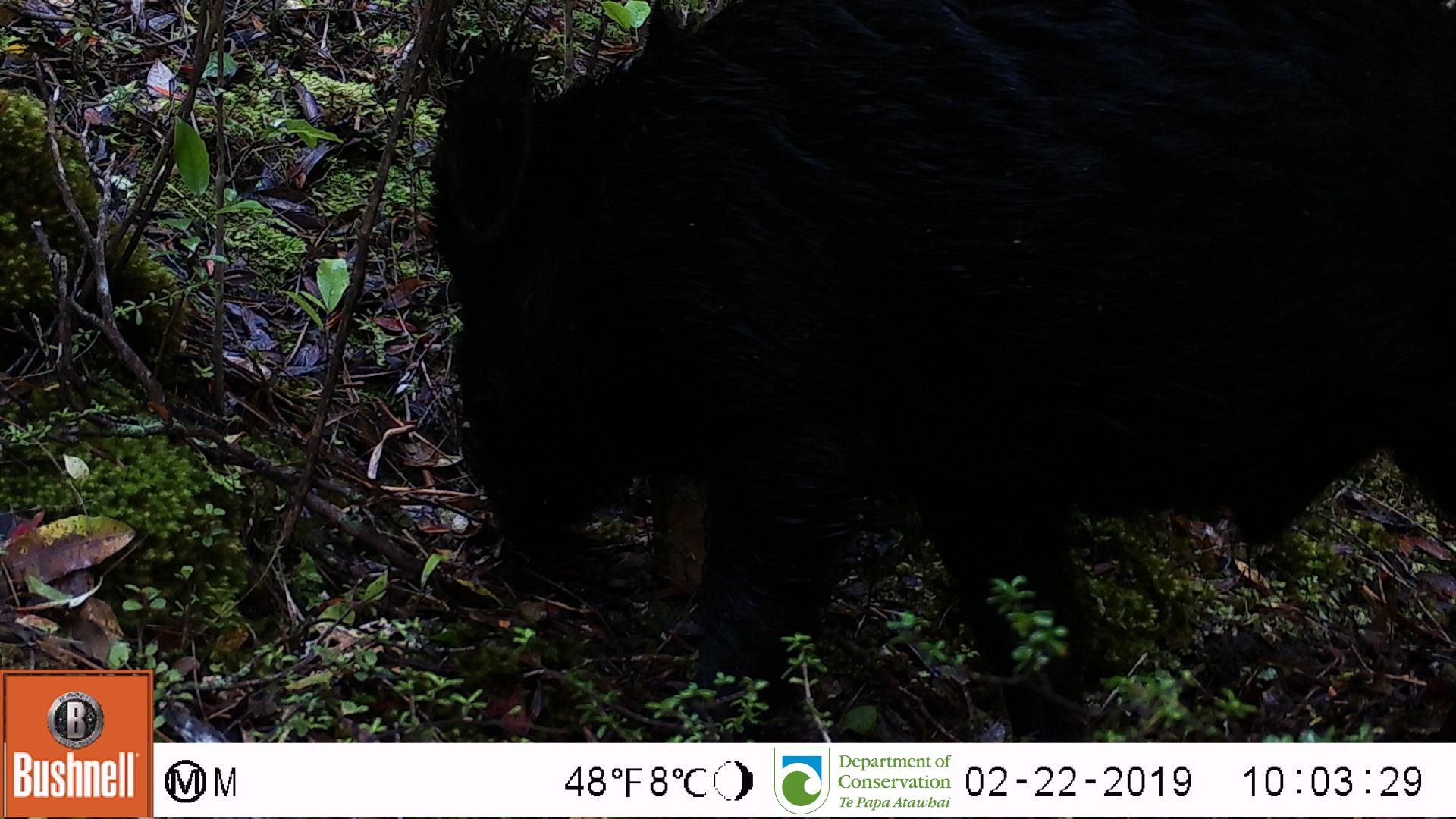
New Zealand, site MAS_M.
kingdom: Animalia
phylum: Chordata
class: Mammalia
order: Artiodactyla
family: Suidae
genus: Sus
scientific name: Sus scrofa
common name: pig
Pig (Sus scrofa).